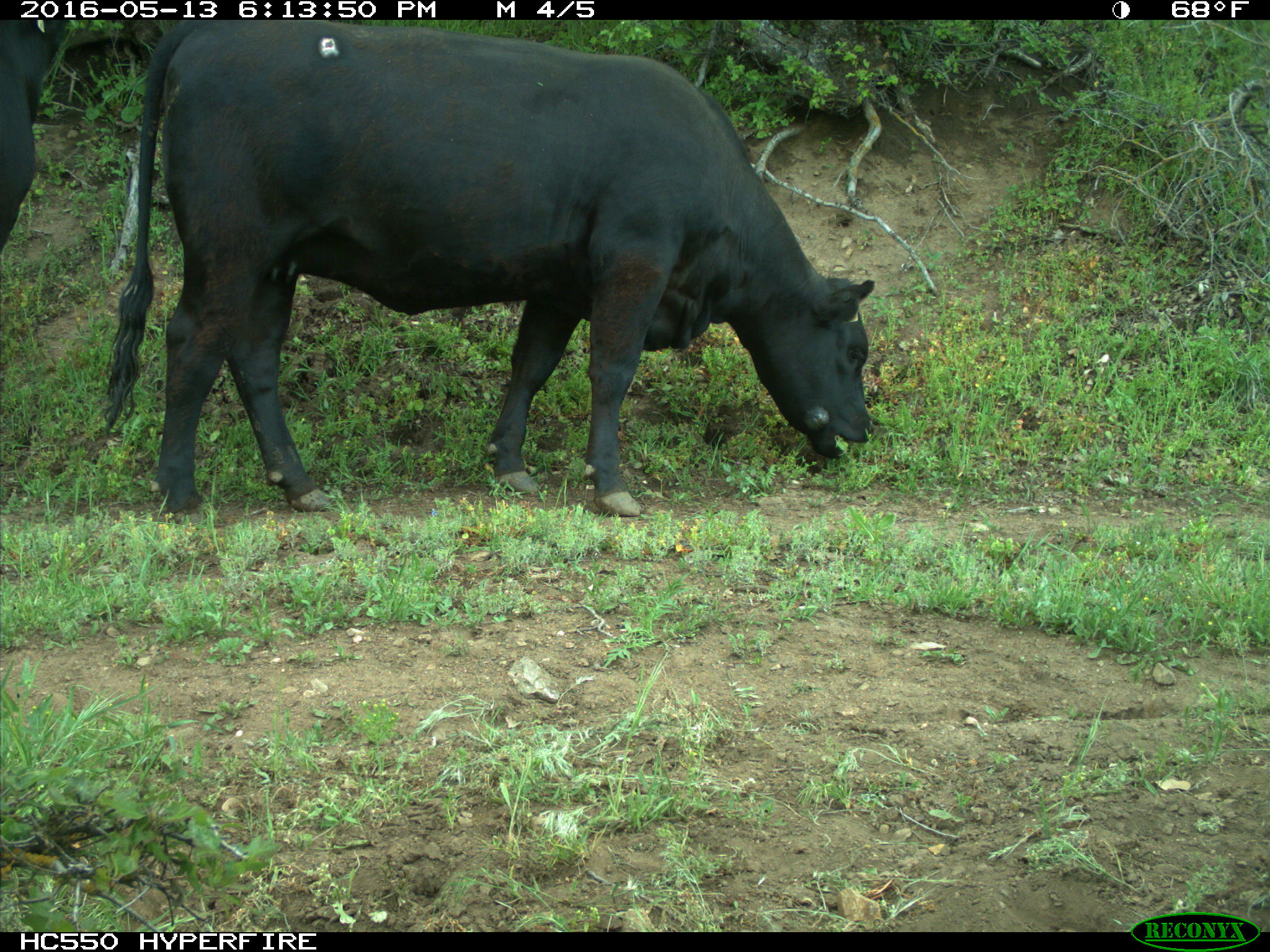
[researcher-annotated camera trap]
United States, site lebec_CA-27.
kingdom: Animalia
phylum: Chordata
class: Mammalia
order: Artiodactyla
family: Bovidae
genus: Bos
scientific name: Bos taurus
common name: domestic cow